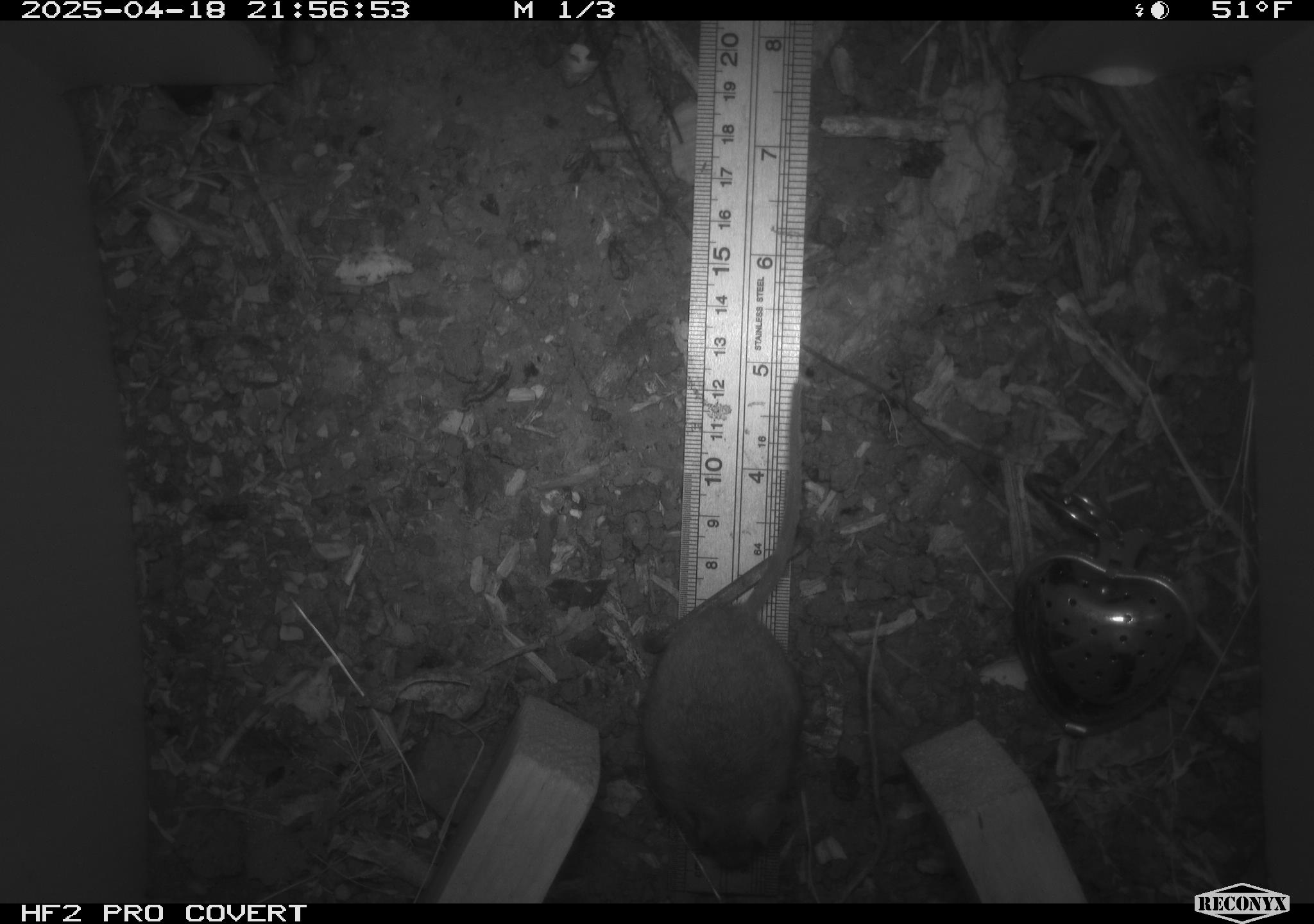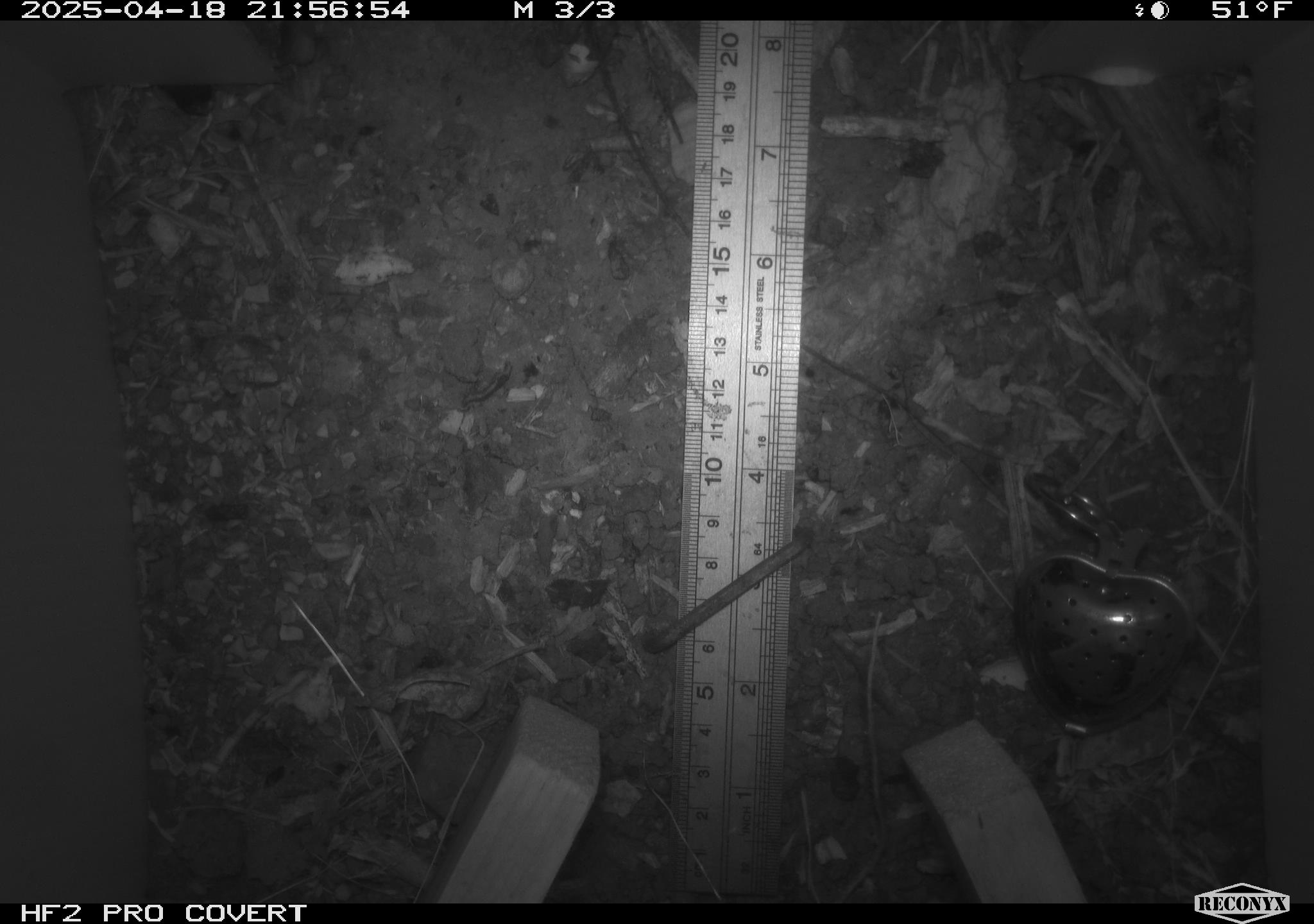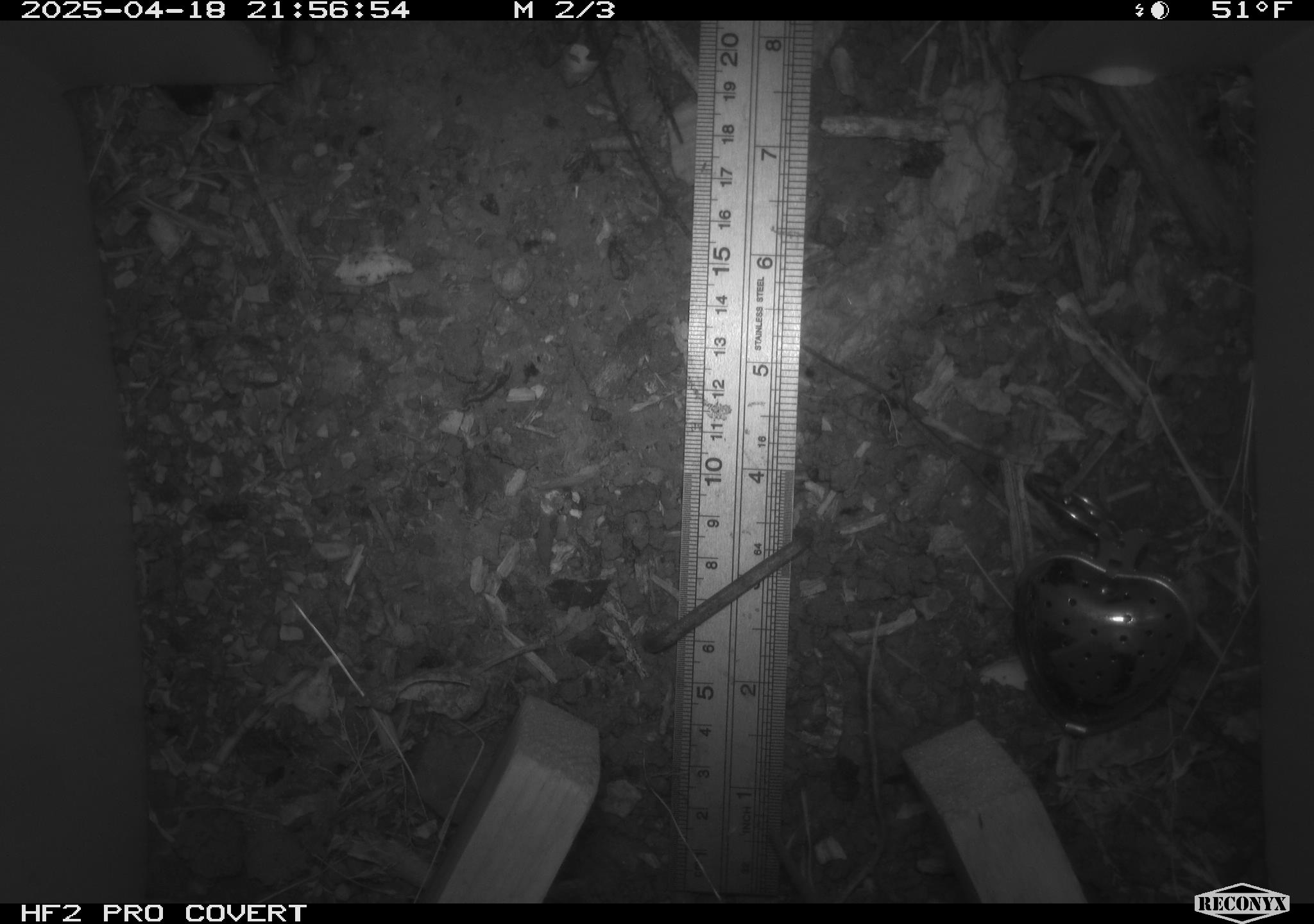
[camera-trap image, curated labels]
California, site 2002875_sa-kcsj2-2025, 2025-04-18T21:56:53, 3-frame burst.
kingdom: Animalia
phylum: Chordata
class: Mammalia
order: Rodentia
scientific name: Rodentia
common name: rodent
Rodent (Rodentia).